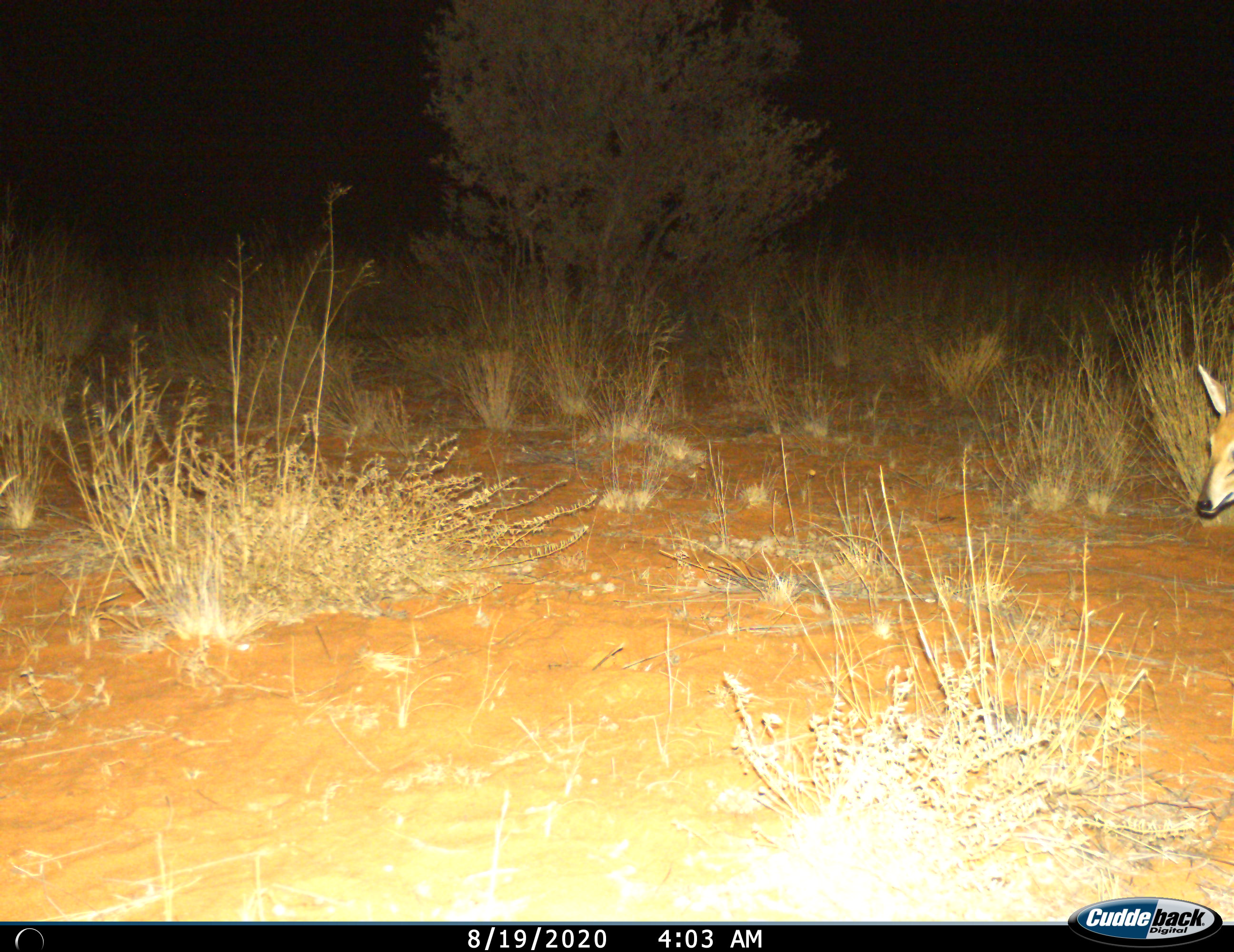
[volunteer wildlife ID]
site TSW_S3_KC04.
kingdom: Animalia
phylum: Chordata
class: Mammalia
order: Artiodactyla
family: Bovidae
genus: Sylvicapra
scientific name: Sylvicapra grimmia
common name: common duiker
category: duikercommongrey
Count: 1.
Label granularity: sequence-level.